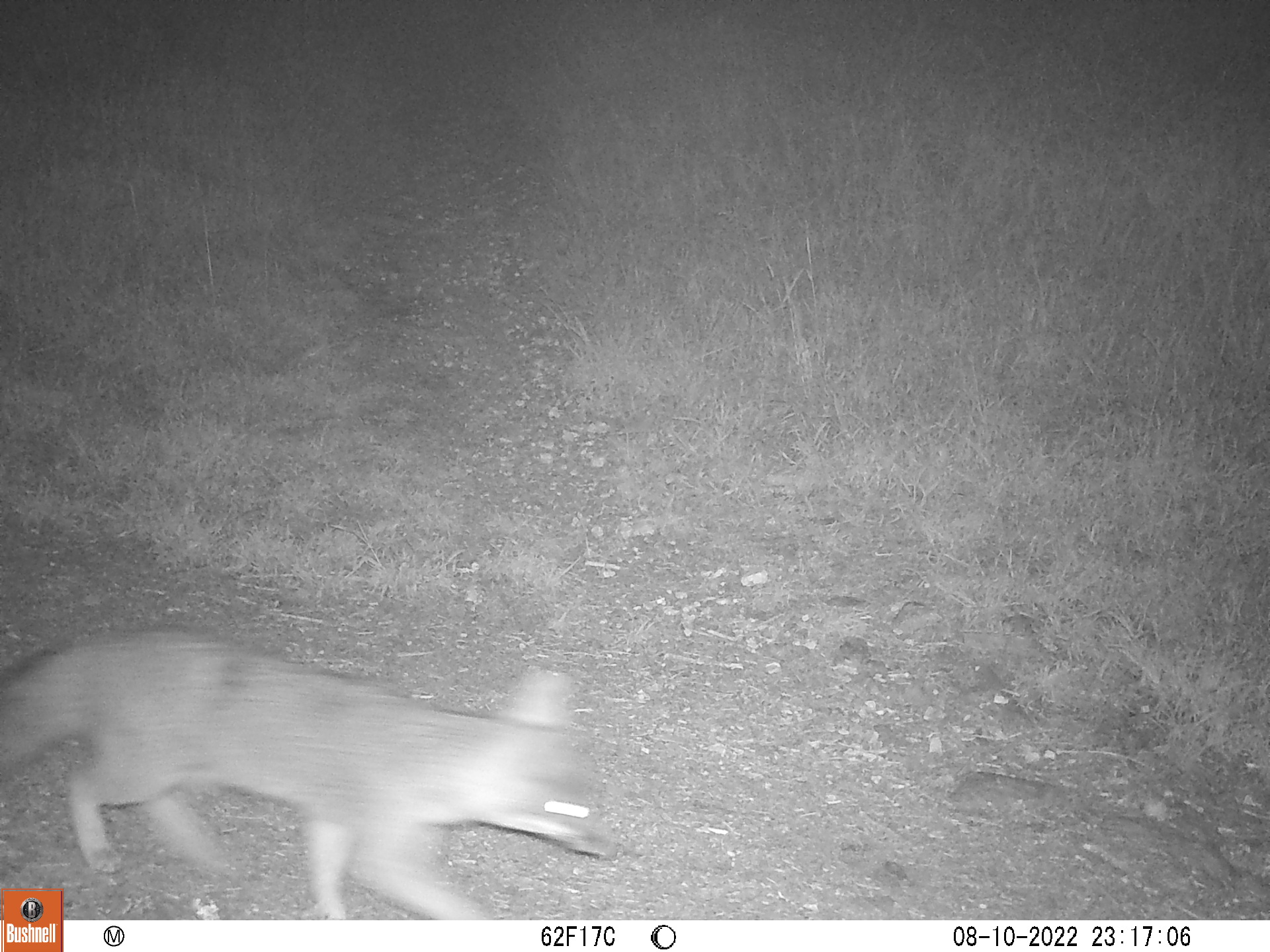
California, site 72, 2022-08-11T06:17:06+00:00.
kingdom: Animalia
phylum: Chordata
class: Mammalia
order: Carnivora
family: Canidae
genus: Urocyon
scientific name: Urocyon cinereoargenteus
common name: gray fox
Gray fox (Urocyon cinereoargenteus).